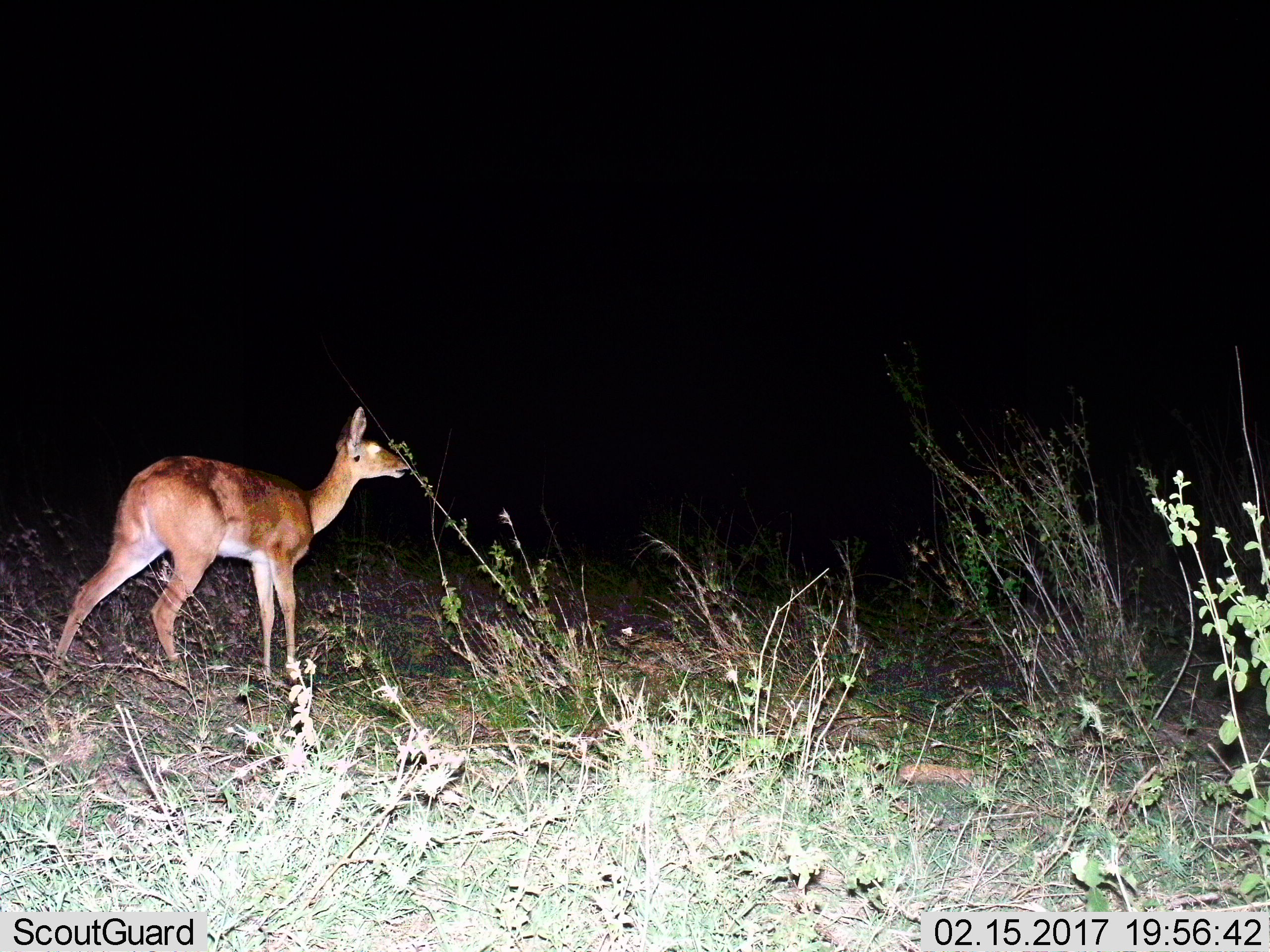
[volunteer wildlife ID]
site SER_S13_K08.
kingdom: Animalia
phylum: Chordata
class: Mammalia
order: Artiodactyla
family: Bovidae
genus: Redunca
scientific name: Redunca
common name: reedbuck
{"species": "reedbuck (Redunca)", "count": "1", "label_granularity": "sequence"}